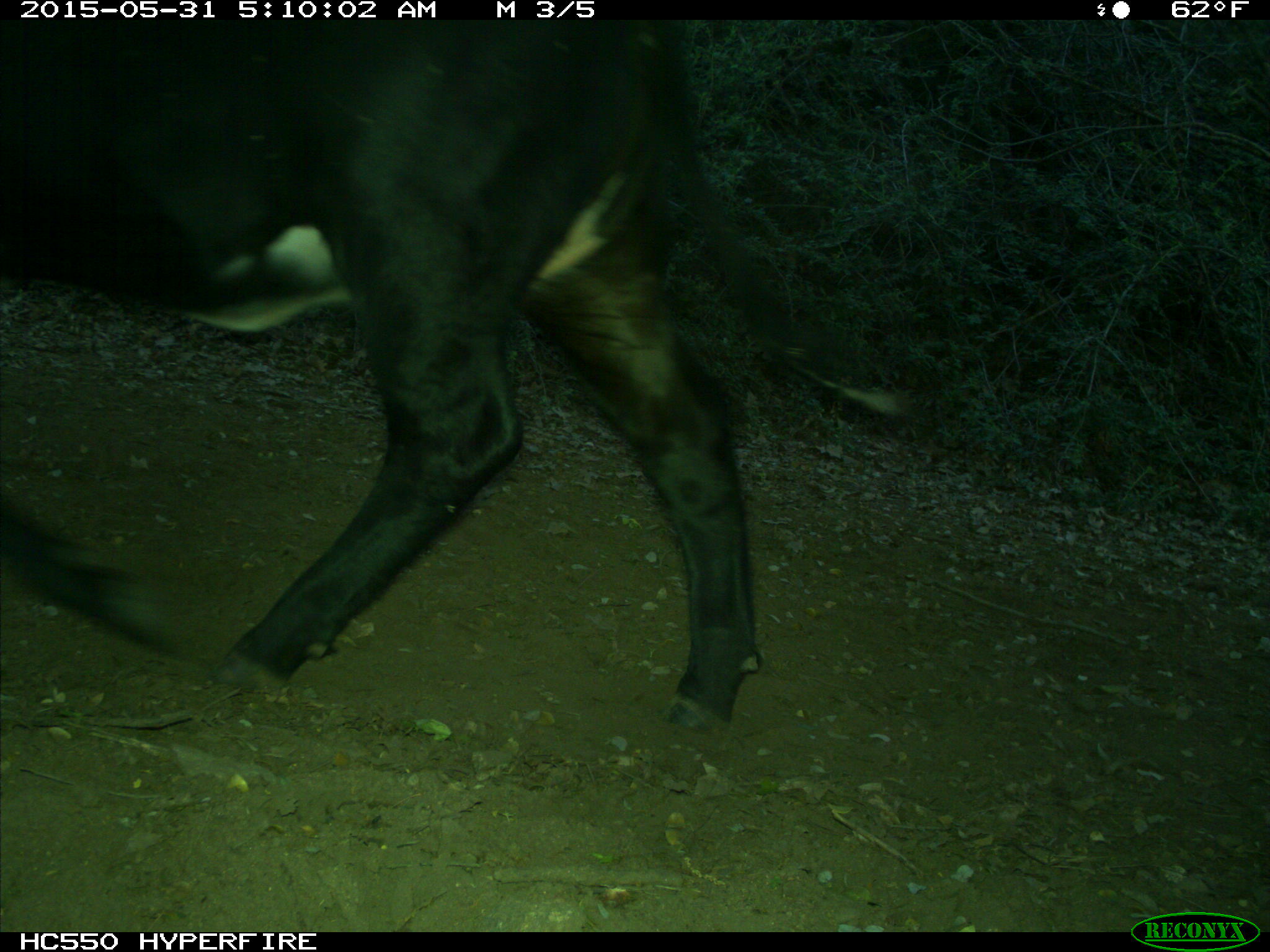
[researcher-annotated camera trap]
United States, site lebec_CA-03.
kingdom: Animalia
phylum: Chordata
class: Mammalia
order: Artiodactyla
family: Bovidae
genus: Bos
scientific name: Bos taurus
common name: domestic cow